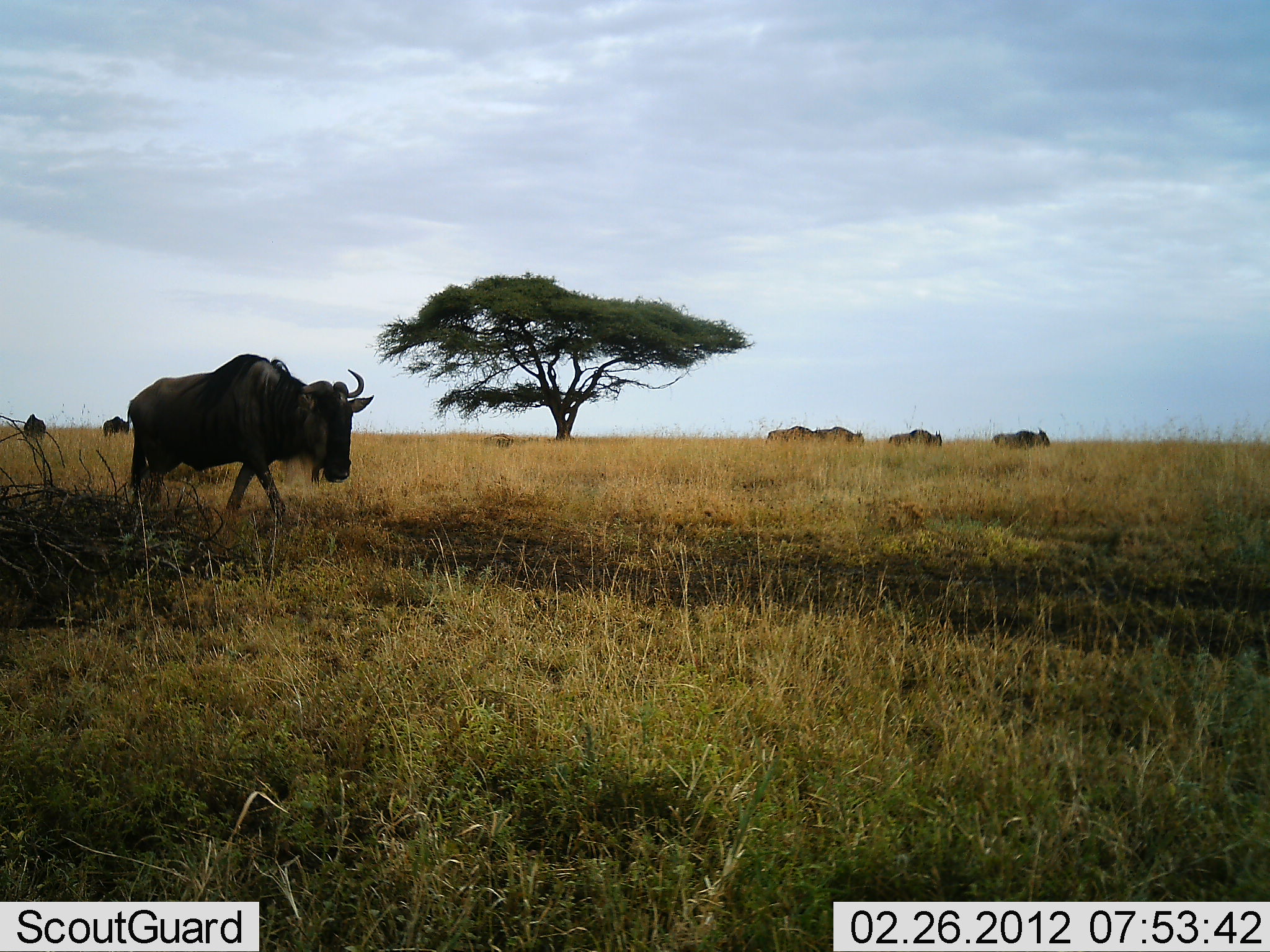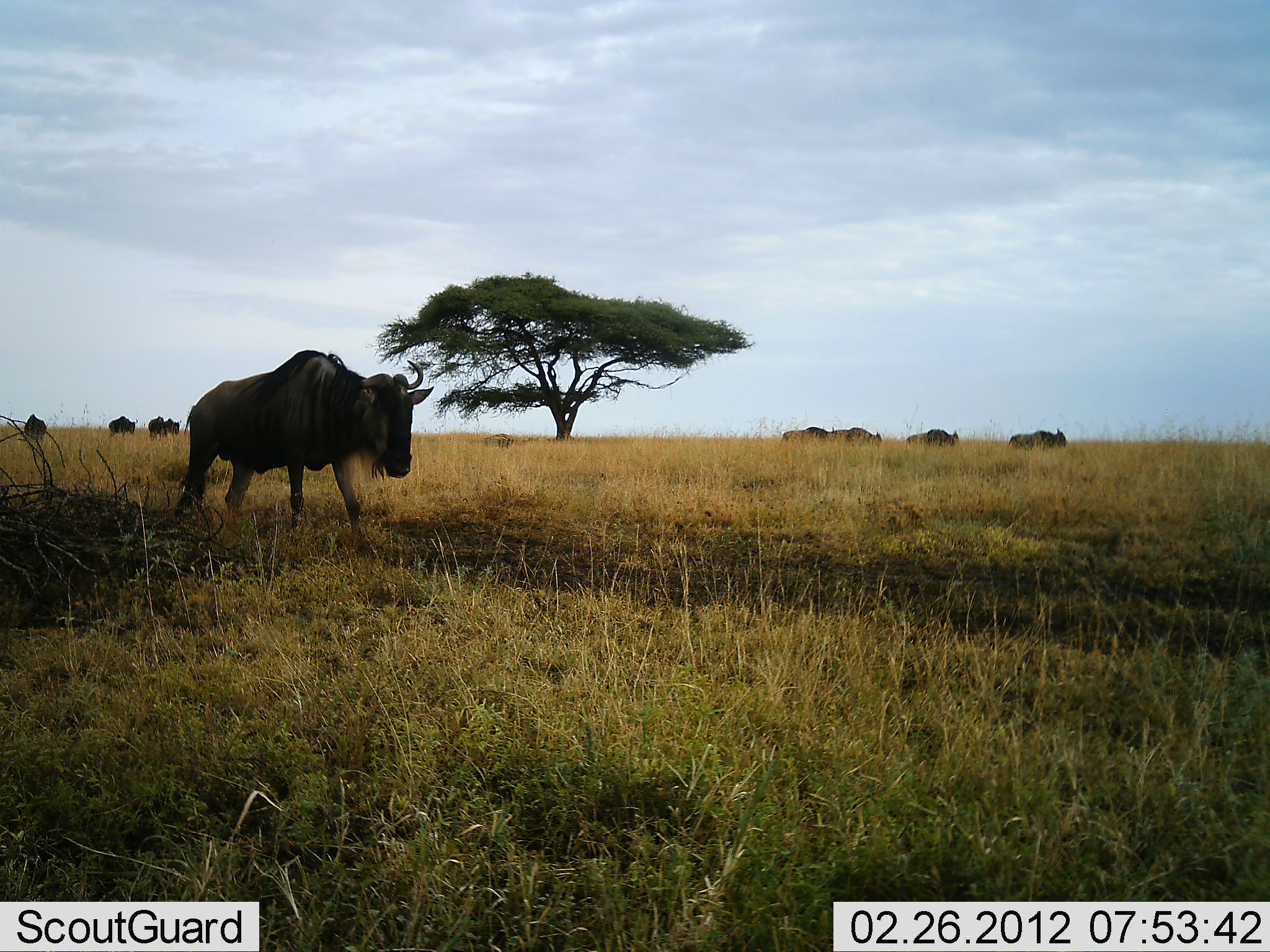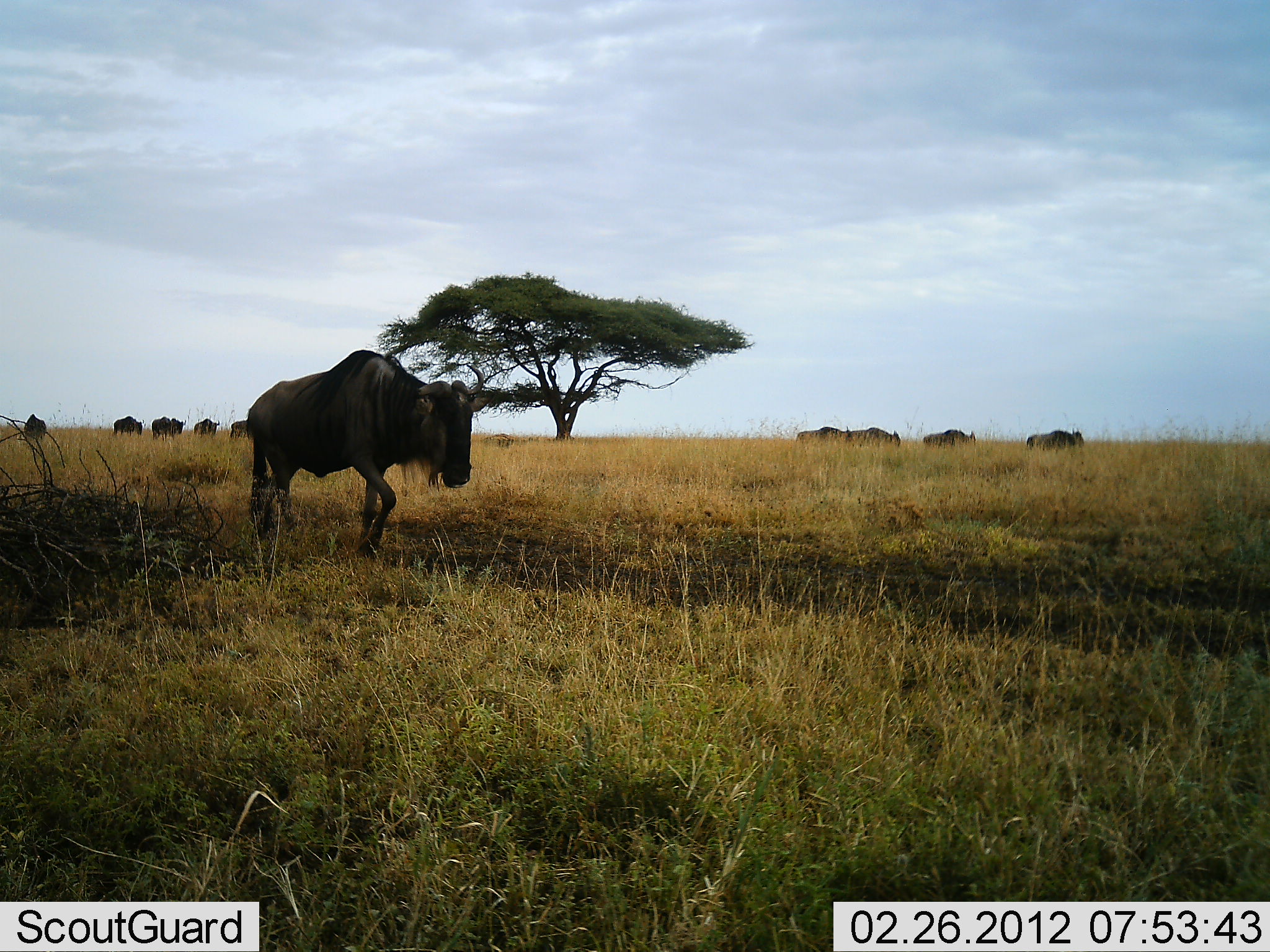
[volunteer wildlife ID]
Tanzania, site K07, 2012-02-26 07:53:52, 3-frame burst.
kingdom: Animalia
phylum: Chordata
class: Mammalia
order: Artiodactyla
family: Bovidae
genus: Connochaetes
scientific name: Connochaetes taurinus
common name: blue wildebeest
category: wildebeest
Wildebeest (blue wildebeest) (Connochaetes taurinus), count 9. Behavior (volunteer vote fractions): standing 15%, resting 0%, moving 90%, interacting 0%. Young present (vote fraction): 0%. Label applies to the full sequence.